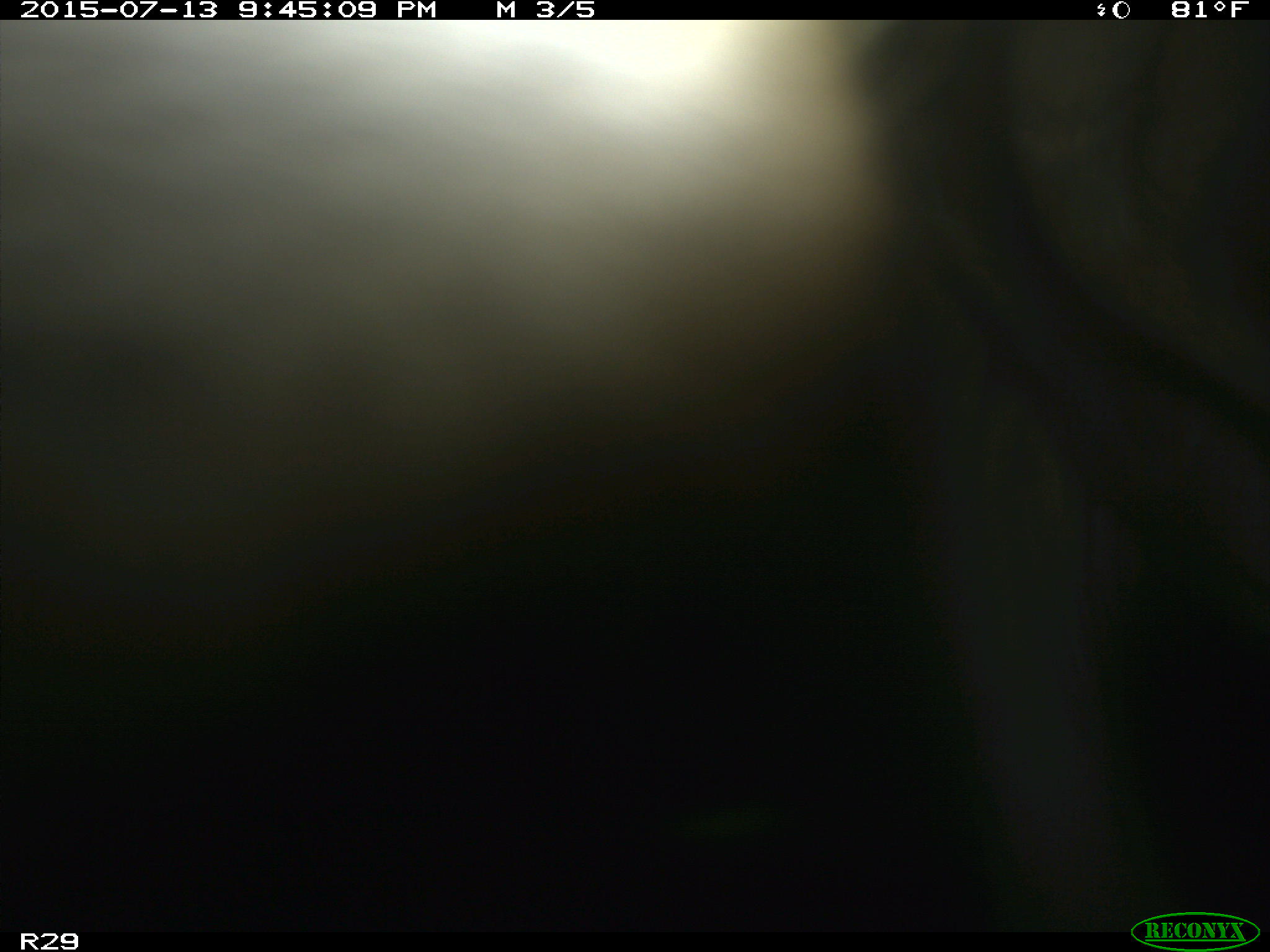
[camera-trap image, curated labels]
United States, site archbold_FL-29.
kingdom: Animalia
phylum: Chordata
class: Mammalia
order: Artiodactyla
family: Bovidae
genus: Bos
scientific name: Bos taurus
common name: domestic cow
Bos taurus (domestic cow).